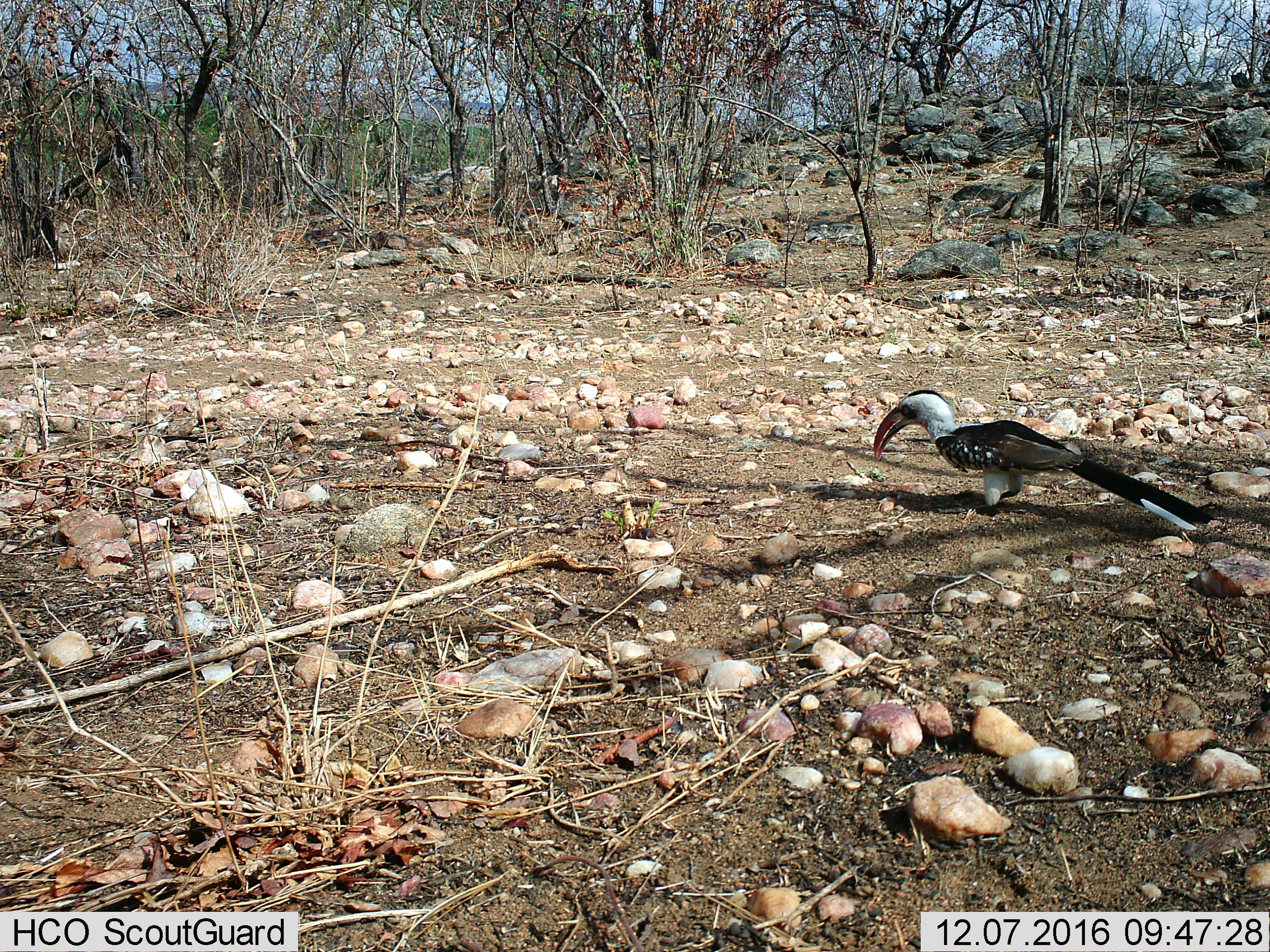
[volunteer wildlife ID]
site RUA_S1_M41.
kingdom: Animalia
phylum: Chordata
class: Aves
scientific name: Aves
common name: bird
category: birdother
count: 1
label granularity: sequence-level